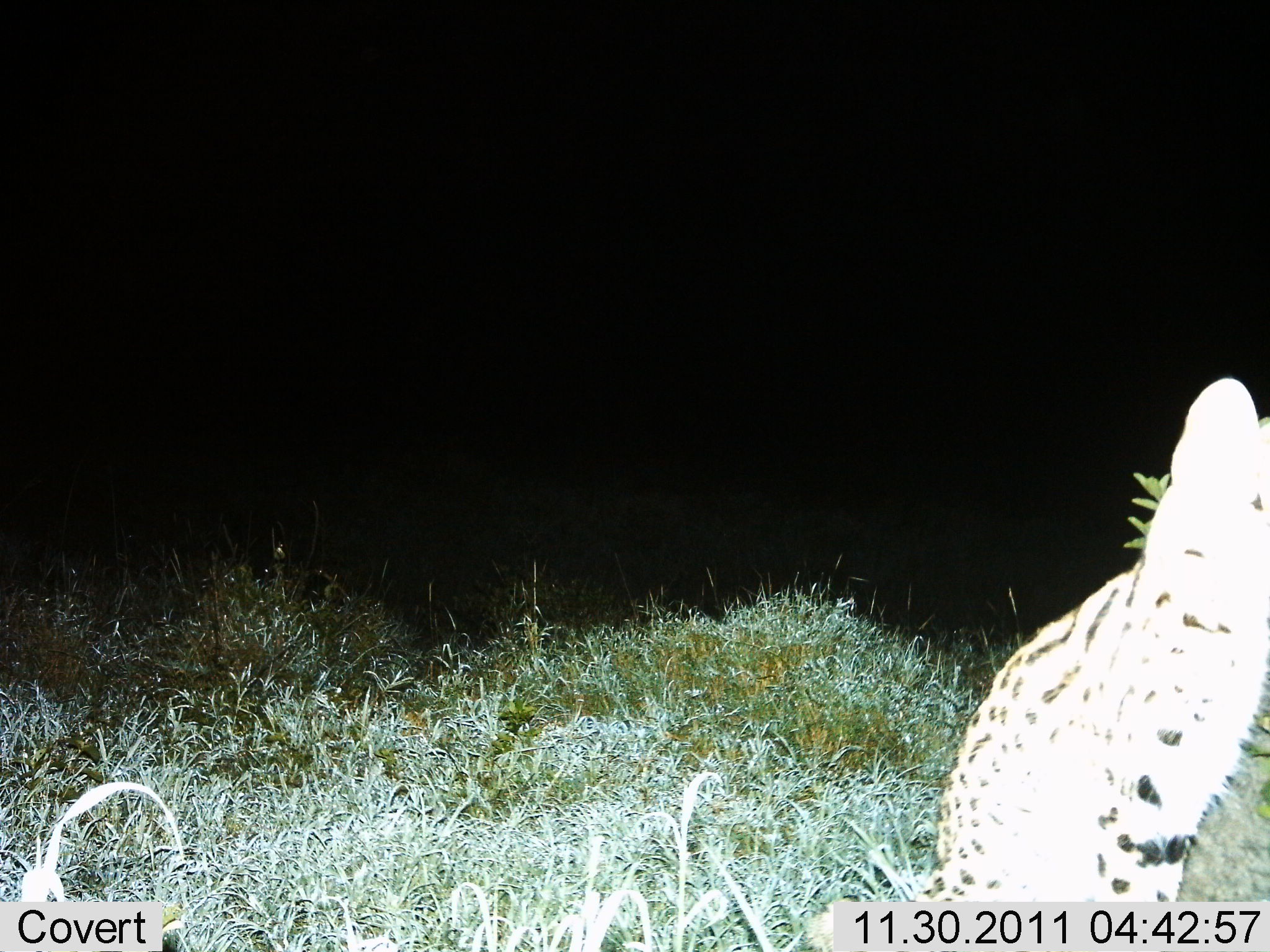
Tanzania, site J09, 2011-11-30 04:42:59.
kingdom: Animalia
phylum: Chordata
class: Mammalia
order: Carnivora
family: Felidae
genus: Leptailurus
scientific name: Leptailurus serval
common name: serval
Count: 1.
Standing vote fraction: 55%.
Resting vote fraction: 45%.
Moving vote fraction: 0%.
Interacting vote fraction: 0%.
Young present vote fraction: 0%.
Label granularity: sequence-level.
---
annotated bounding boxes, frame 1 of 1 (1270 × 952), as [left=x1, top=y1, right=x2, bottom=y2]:
animal: [left=809, top=379, right=1270, bottom=952]